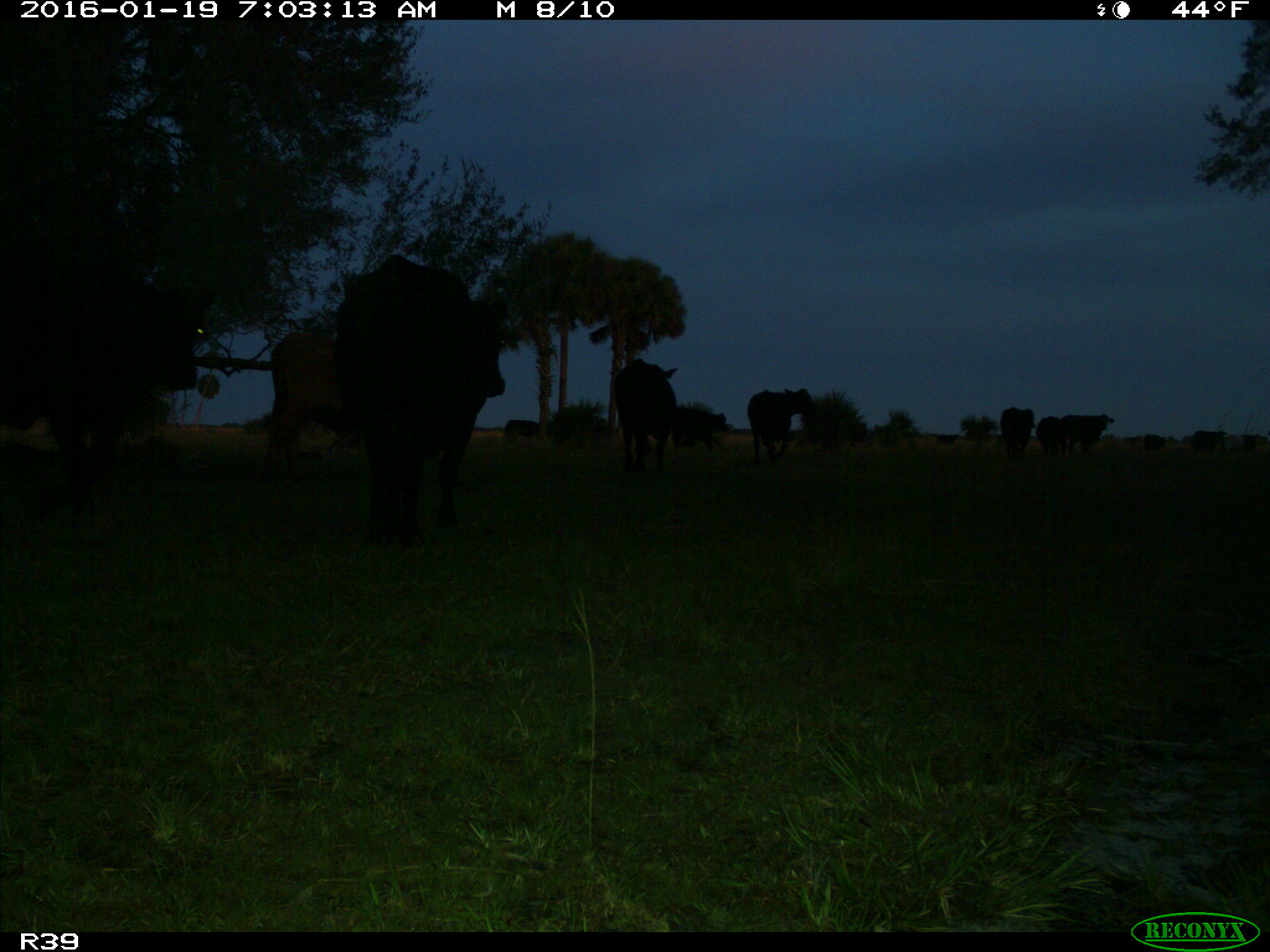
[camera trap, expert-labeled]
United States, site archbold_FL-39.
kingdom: Animalia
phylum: Chordata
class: Mammalia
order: Artiodactyla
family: Bovidae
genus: Bos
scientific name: Bos taurus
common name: domestic cow